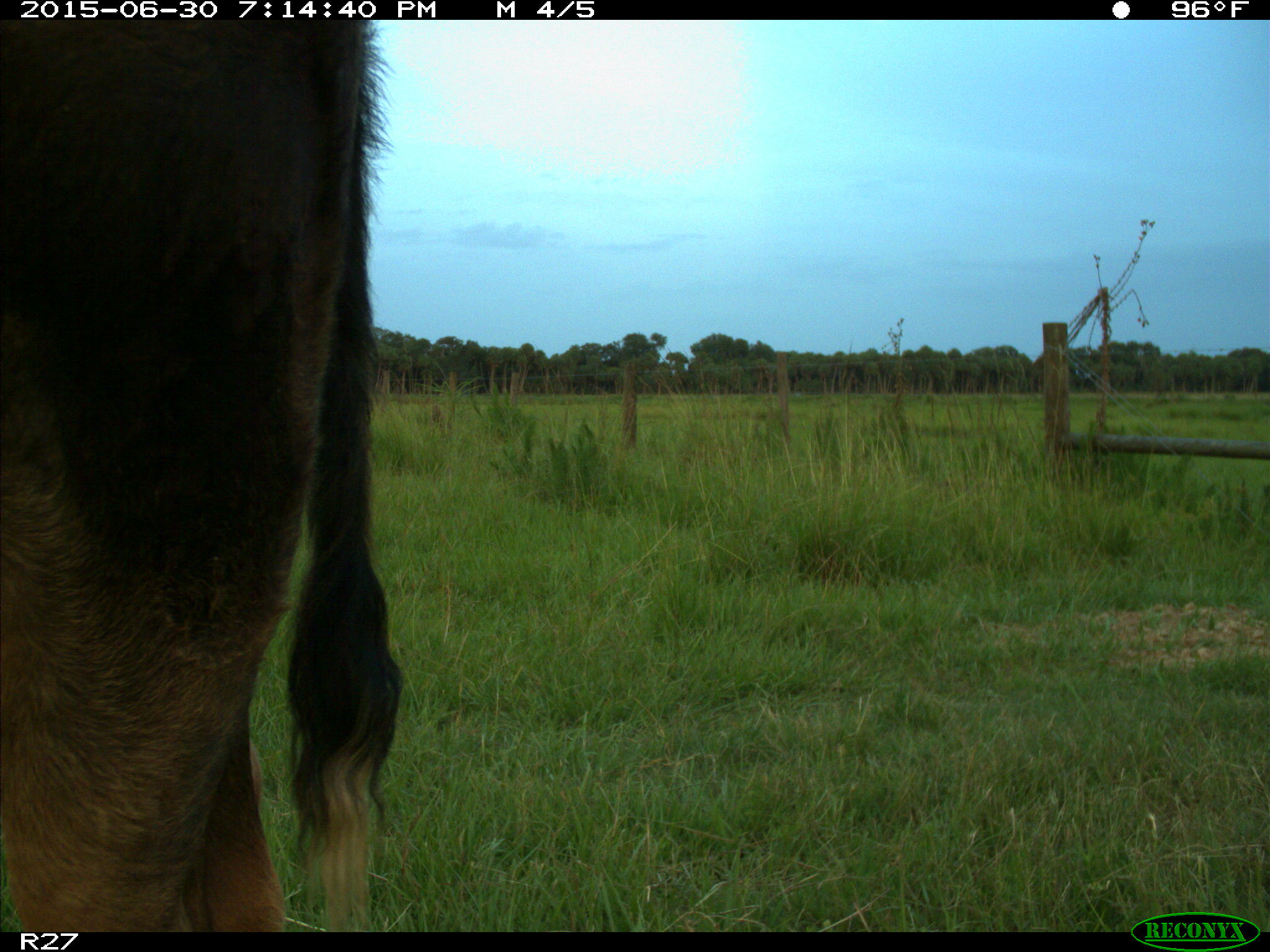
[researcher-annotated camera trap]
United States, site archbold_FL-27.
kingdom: Animalia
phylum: Chordata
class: Mammalia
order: Artiodactyla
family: Bovidae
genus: Bos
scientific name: Bos taurus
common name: domestic cow